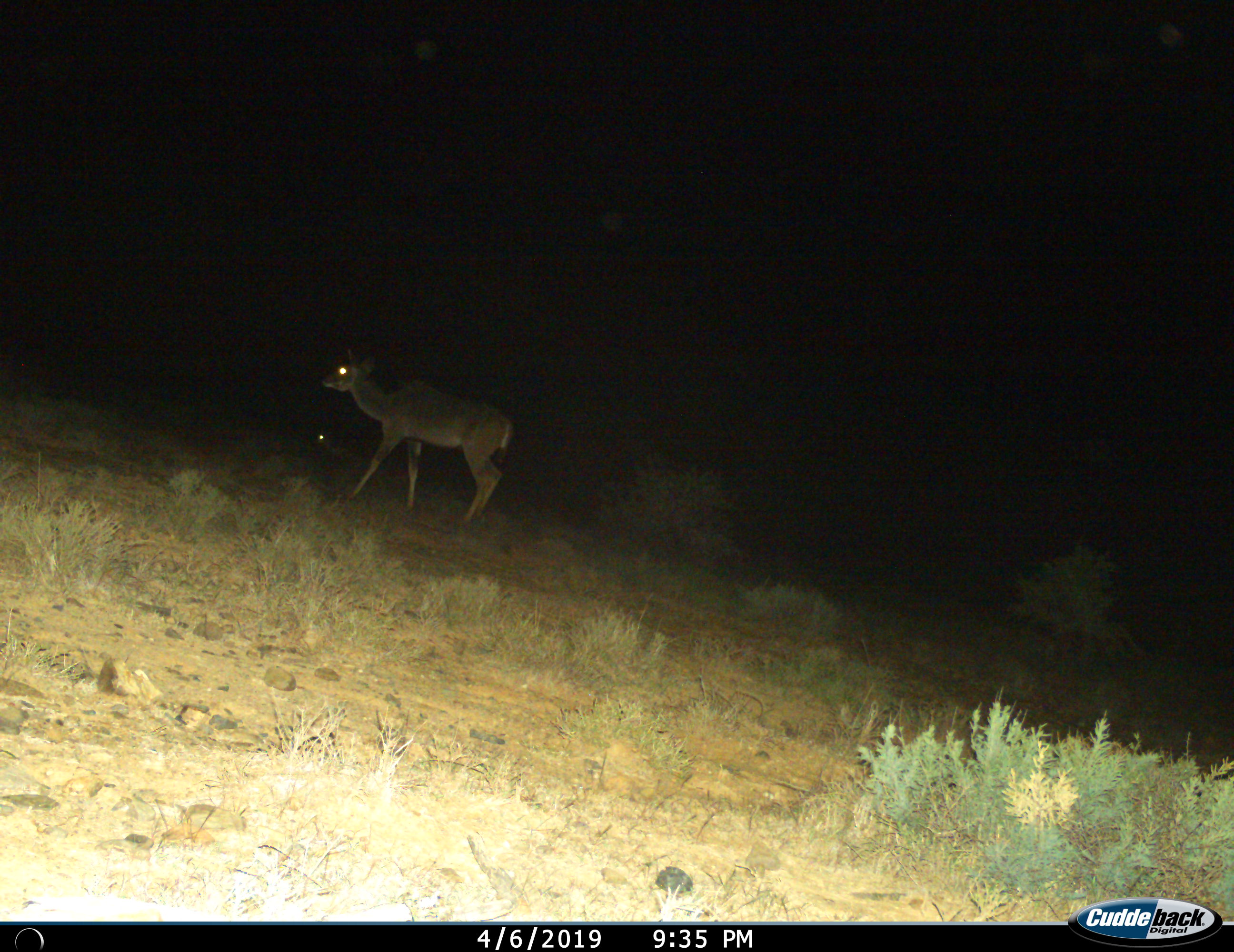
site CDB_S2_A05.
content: unidentified animal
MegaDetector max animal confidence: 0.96